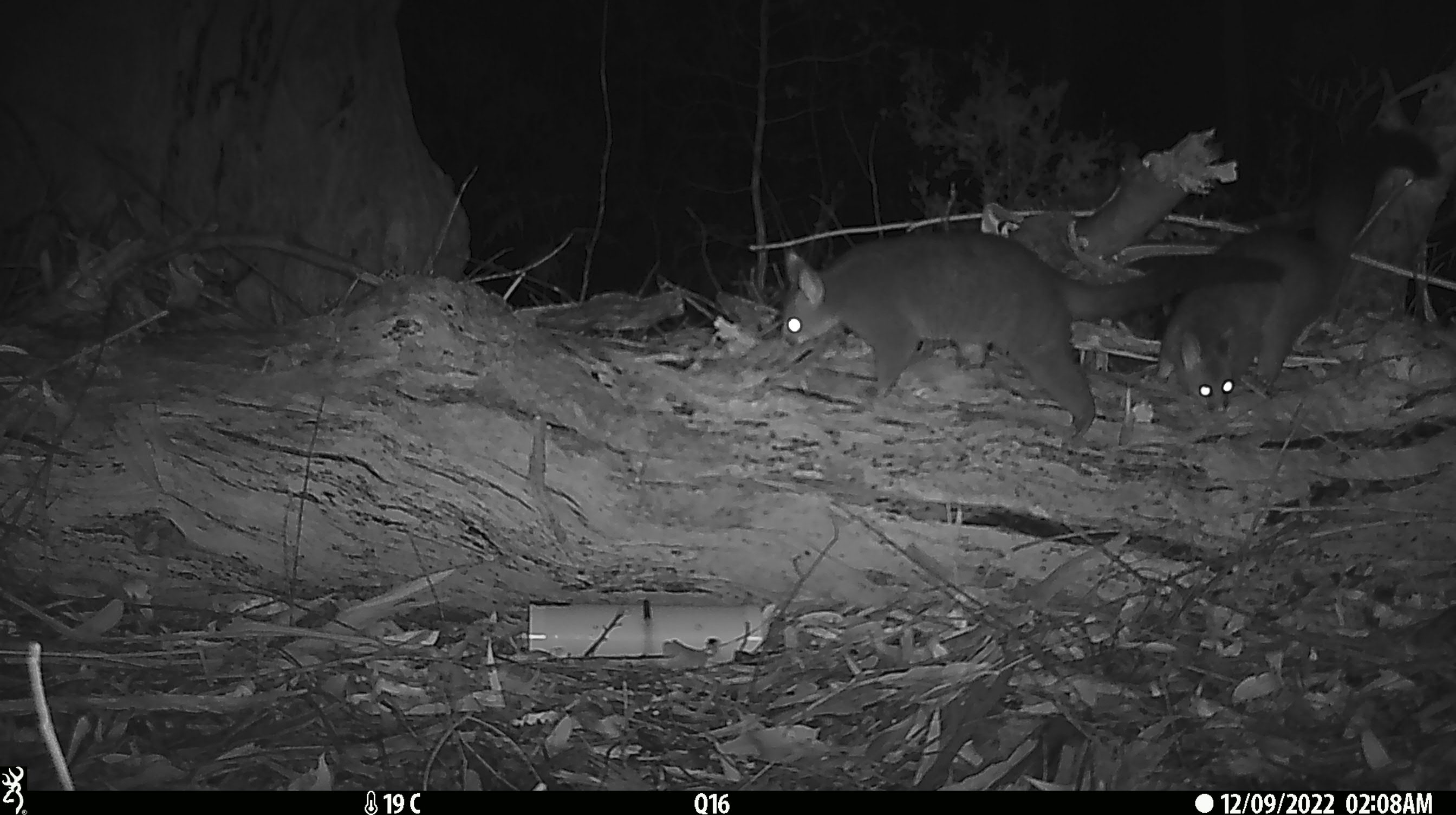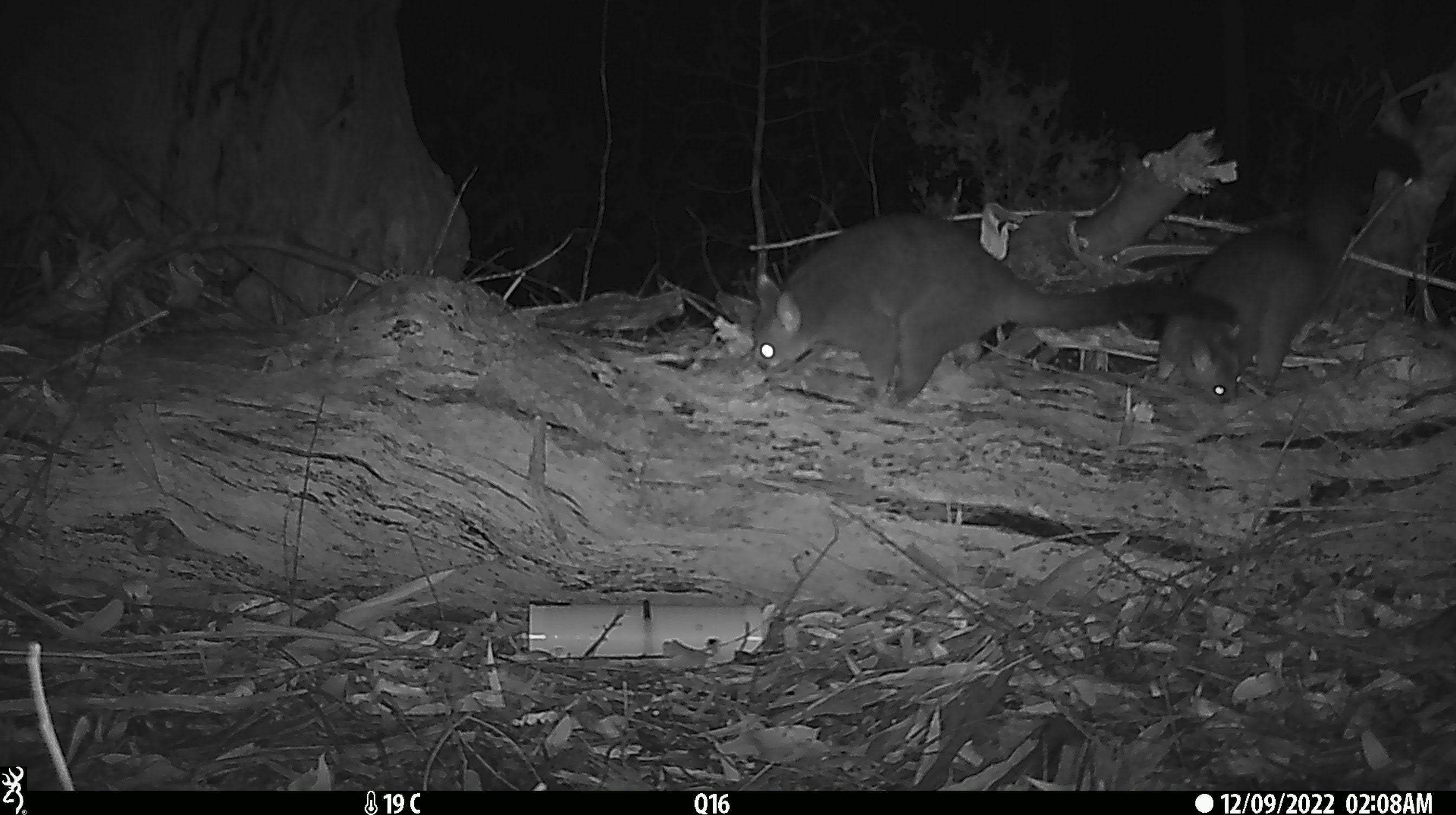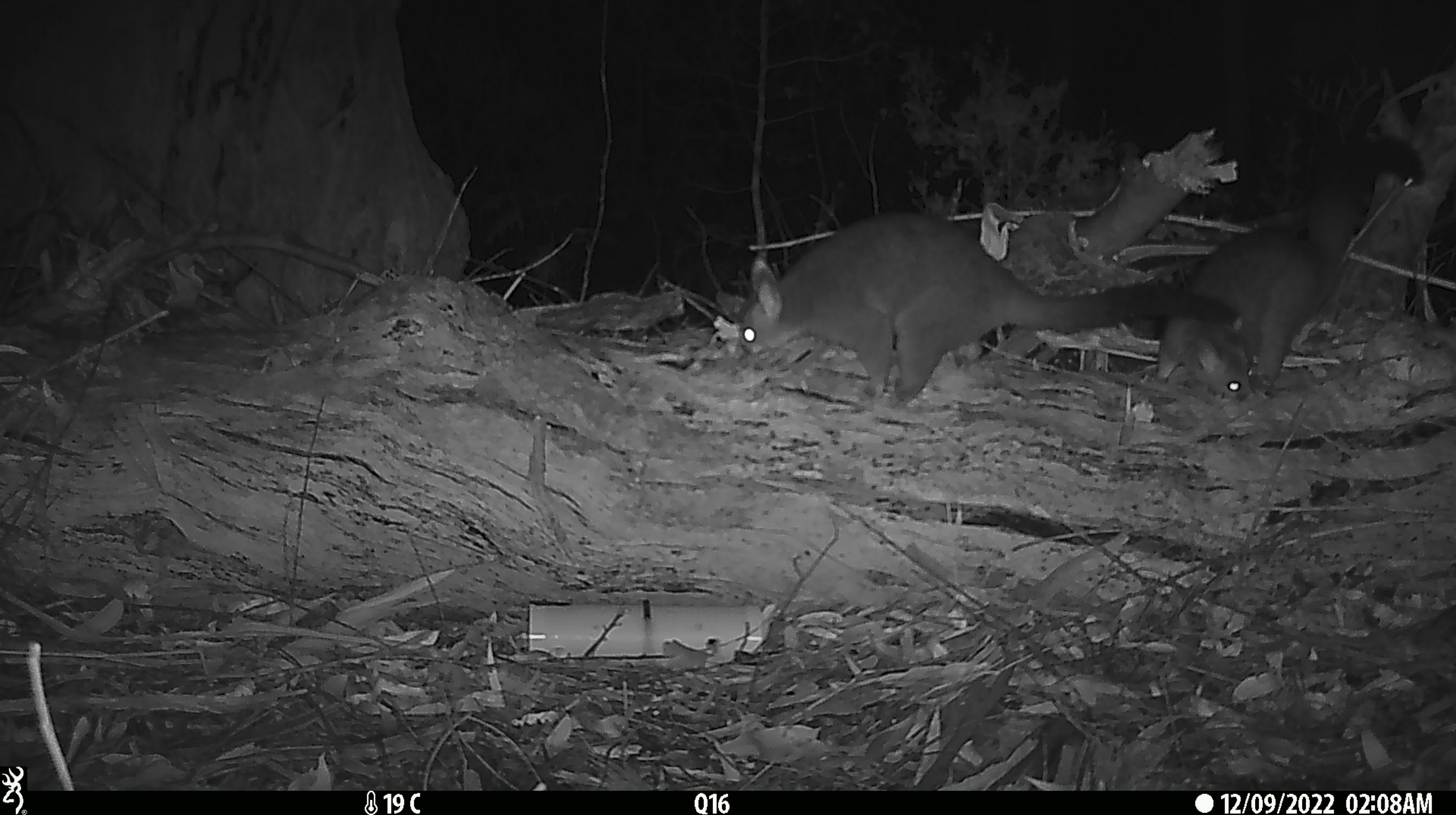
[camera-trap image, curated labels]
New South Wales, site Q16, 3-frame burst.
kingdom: Animalia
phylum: Chordata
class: Mammalia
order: Diprotodontia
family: Phalangeridae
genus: Trichosurus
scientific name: Trichosurus vulpecula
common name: common brushtail possum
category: possum